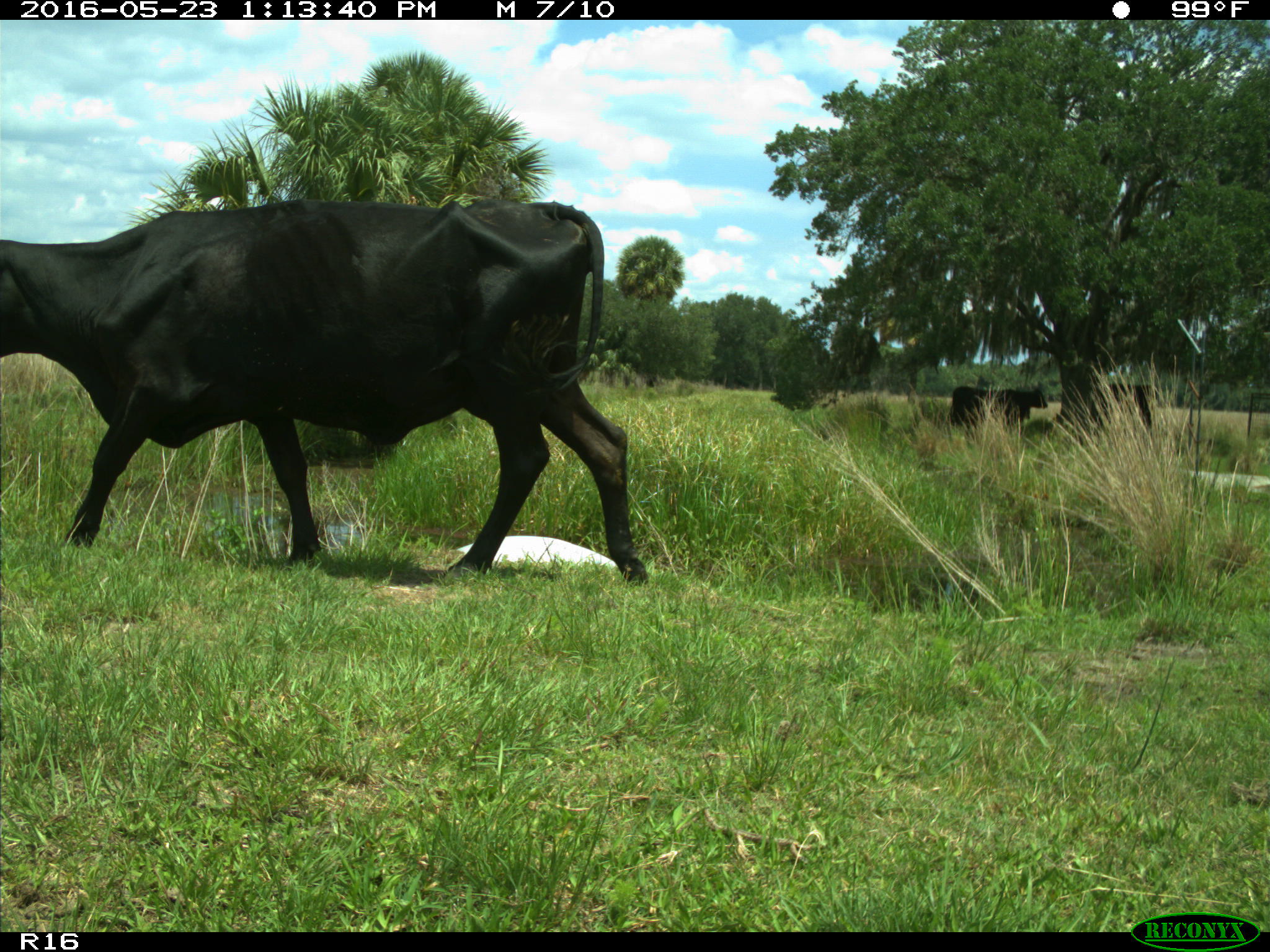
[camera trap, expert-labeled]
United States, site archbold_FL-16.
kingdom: Animalia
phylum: Chordata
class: Mammalia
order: Artiodactyla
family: Bovidae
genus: Bos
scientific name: Bos taurus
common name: domestic cow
Bos taurus (domestic cow).